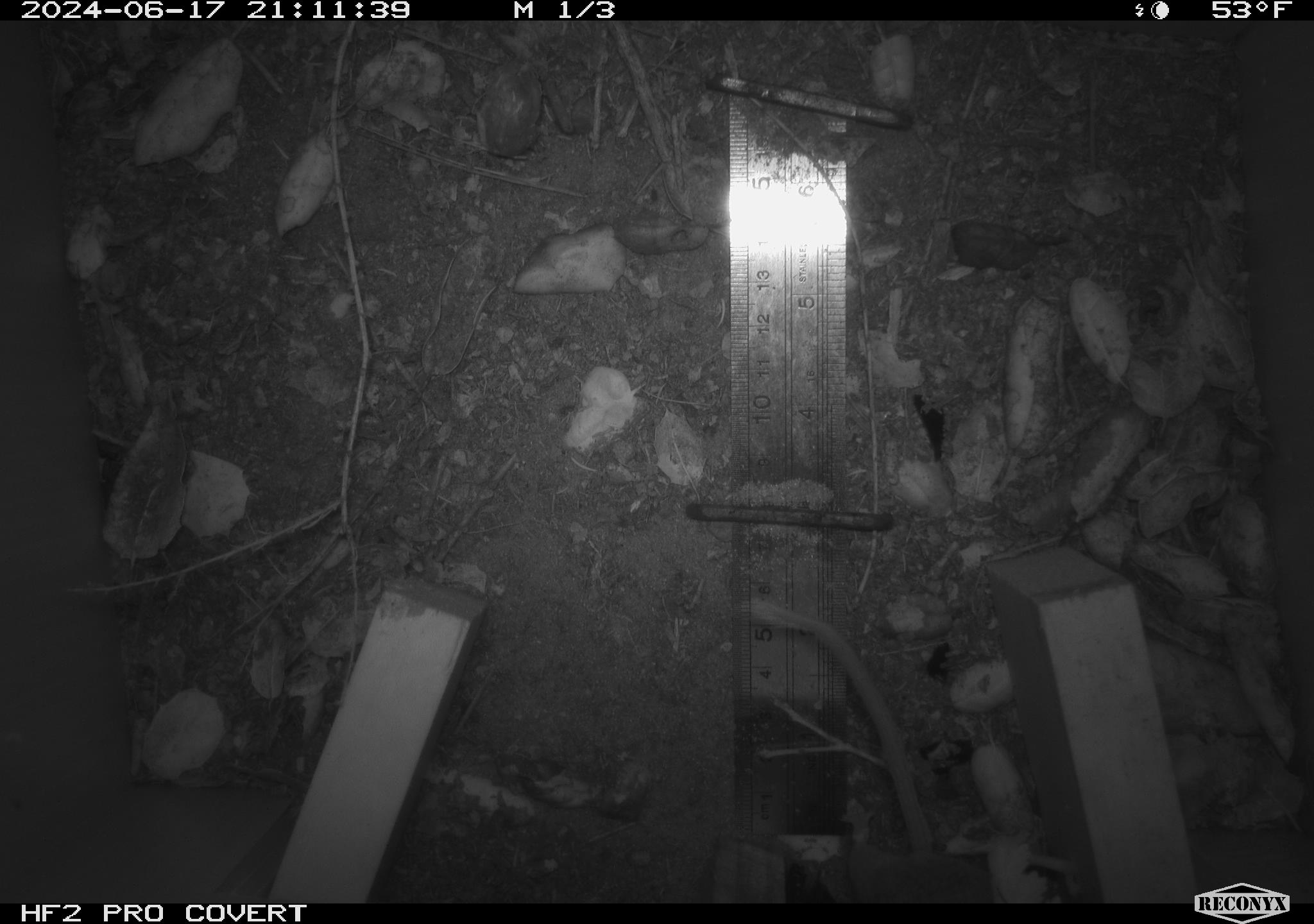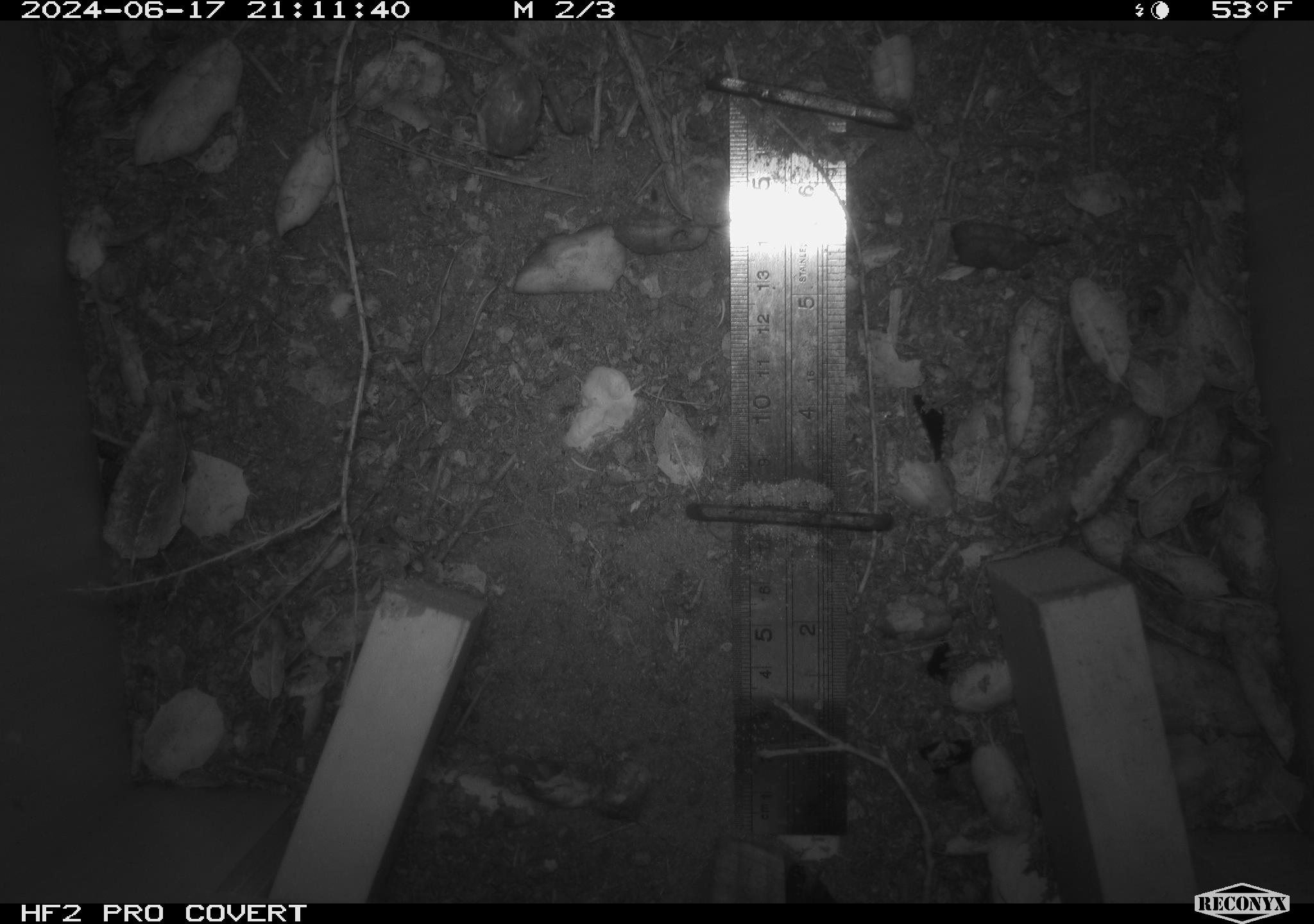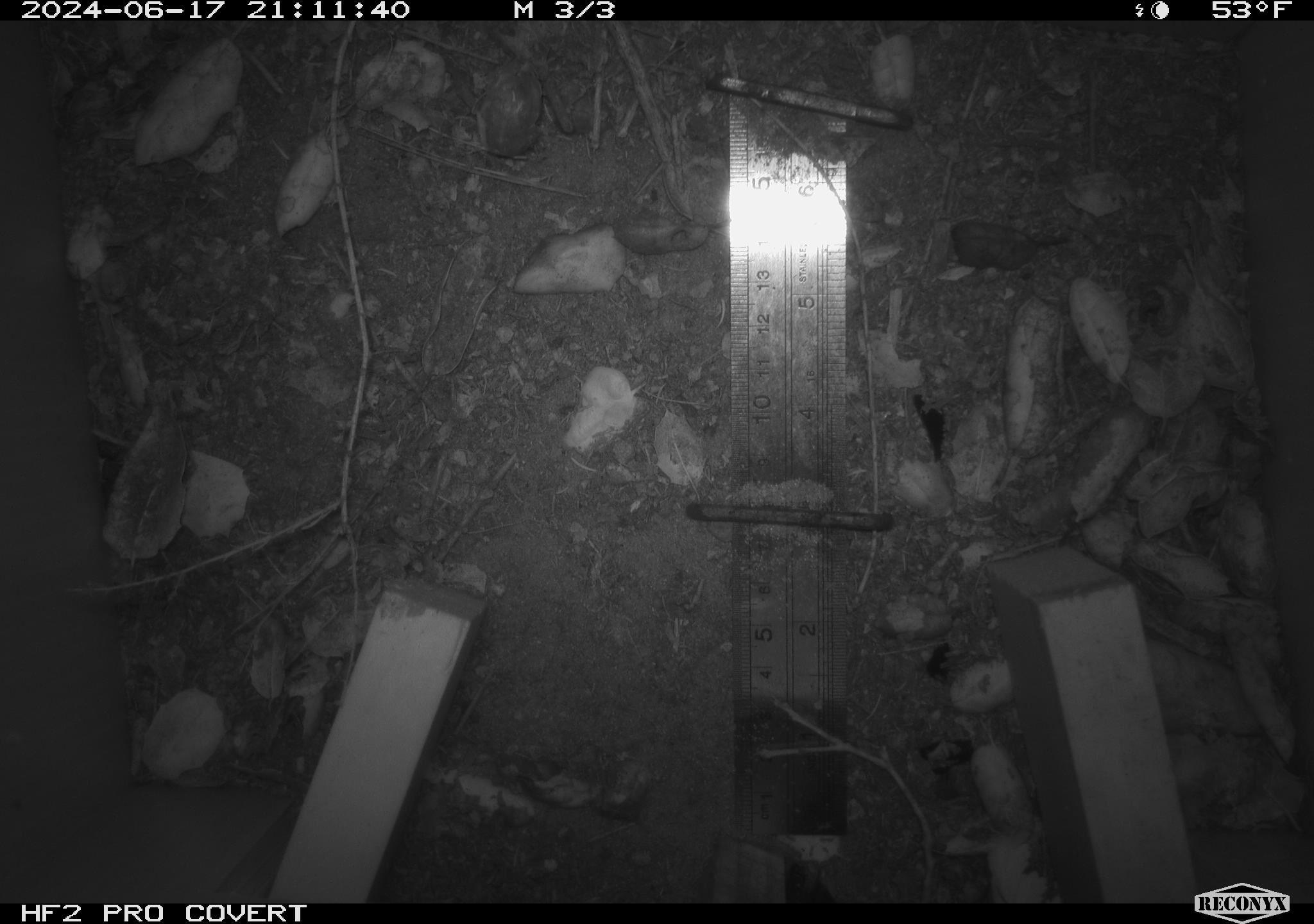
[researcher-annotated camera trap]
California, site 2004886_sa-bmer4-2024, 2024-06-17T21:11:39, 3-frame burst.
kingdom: Animalia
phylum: Chordata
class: Mammalia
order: Rodentia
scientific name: Rodentia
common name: woodrat or rat or mouse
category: woodrat or rat or mouse species